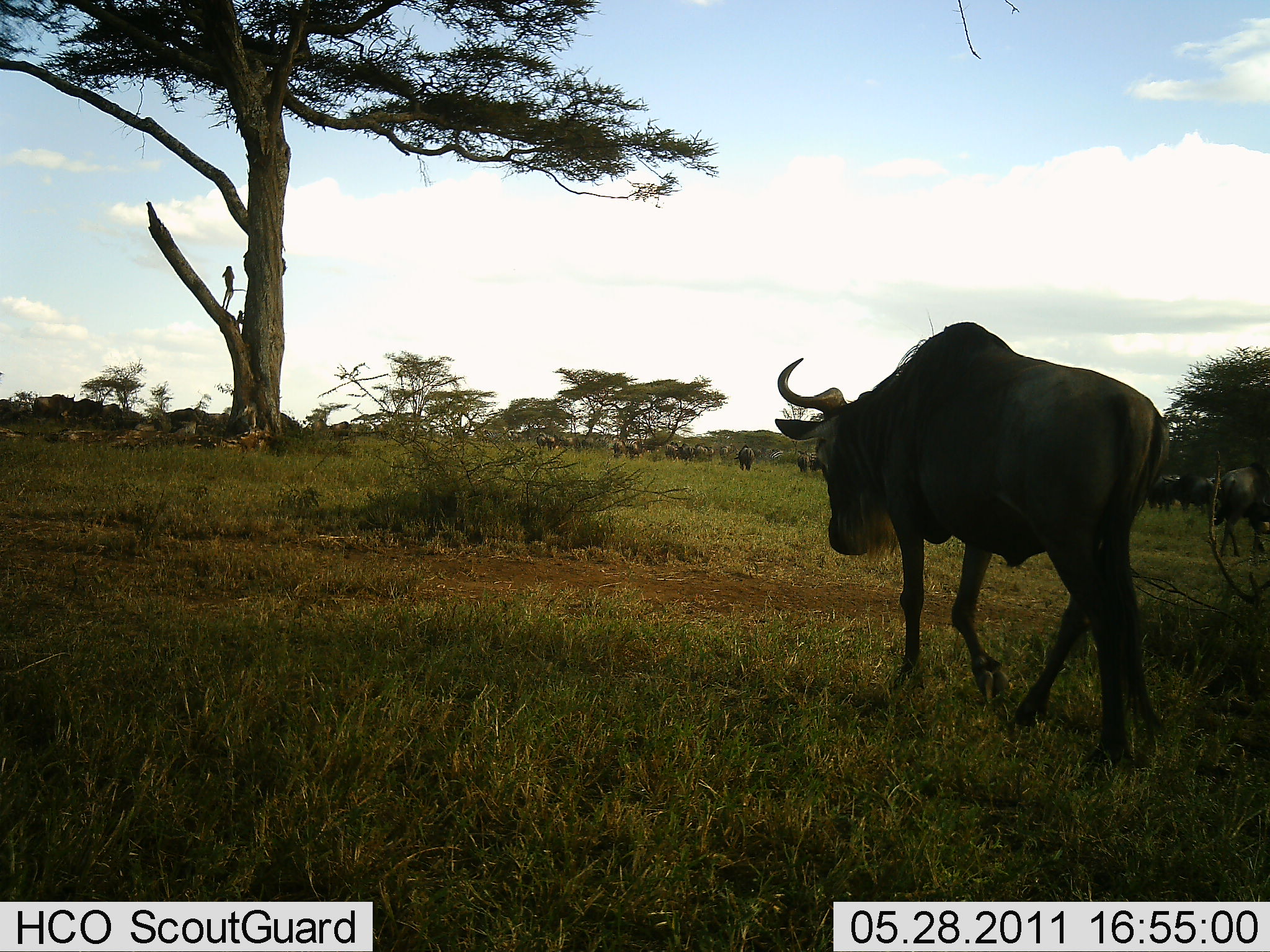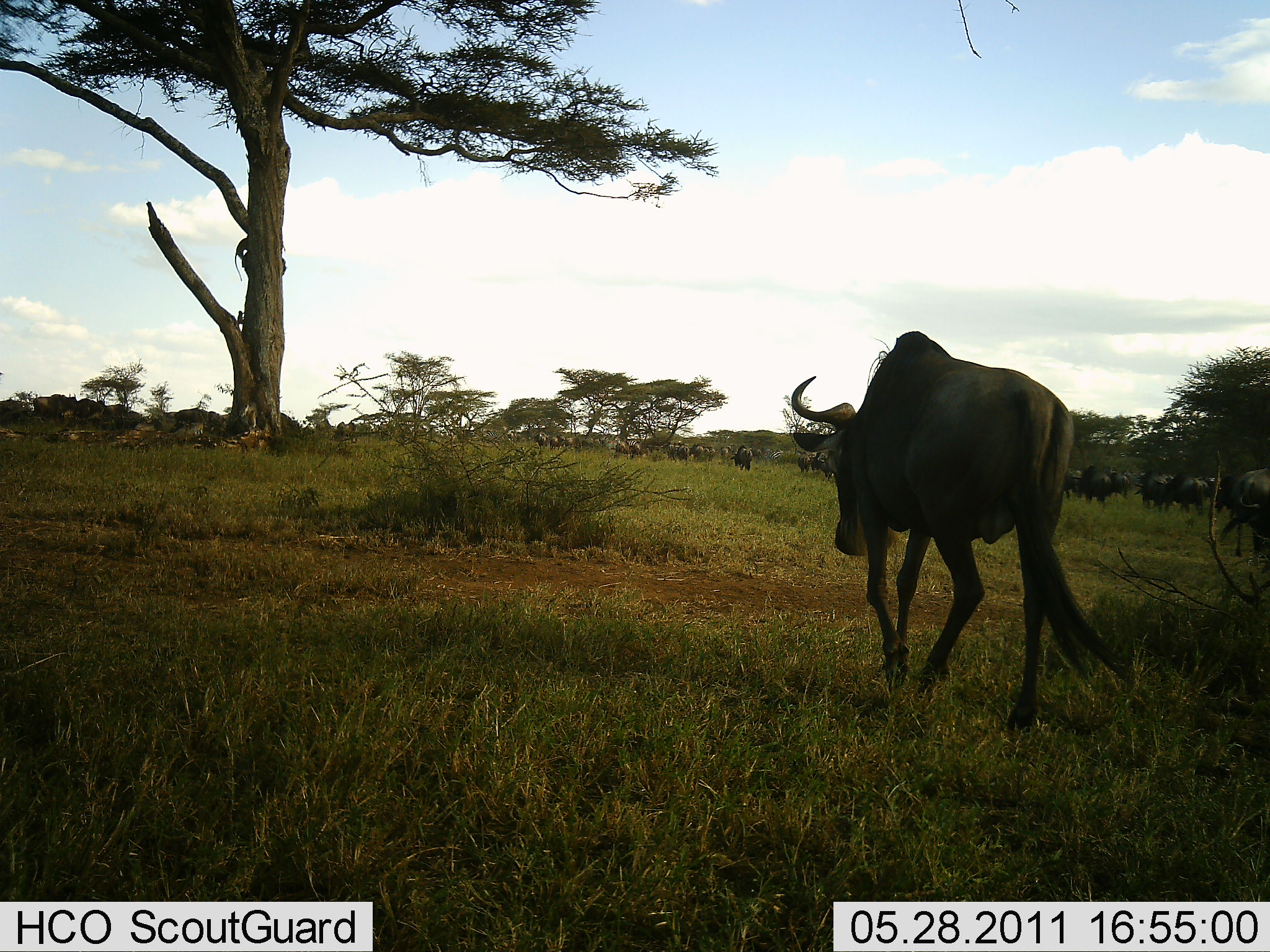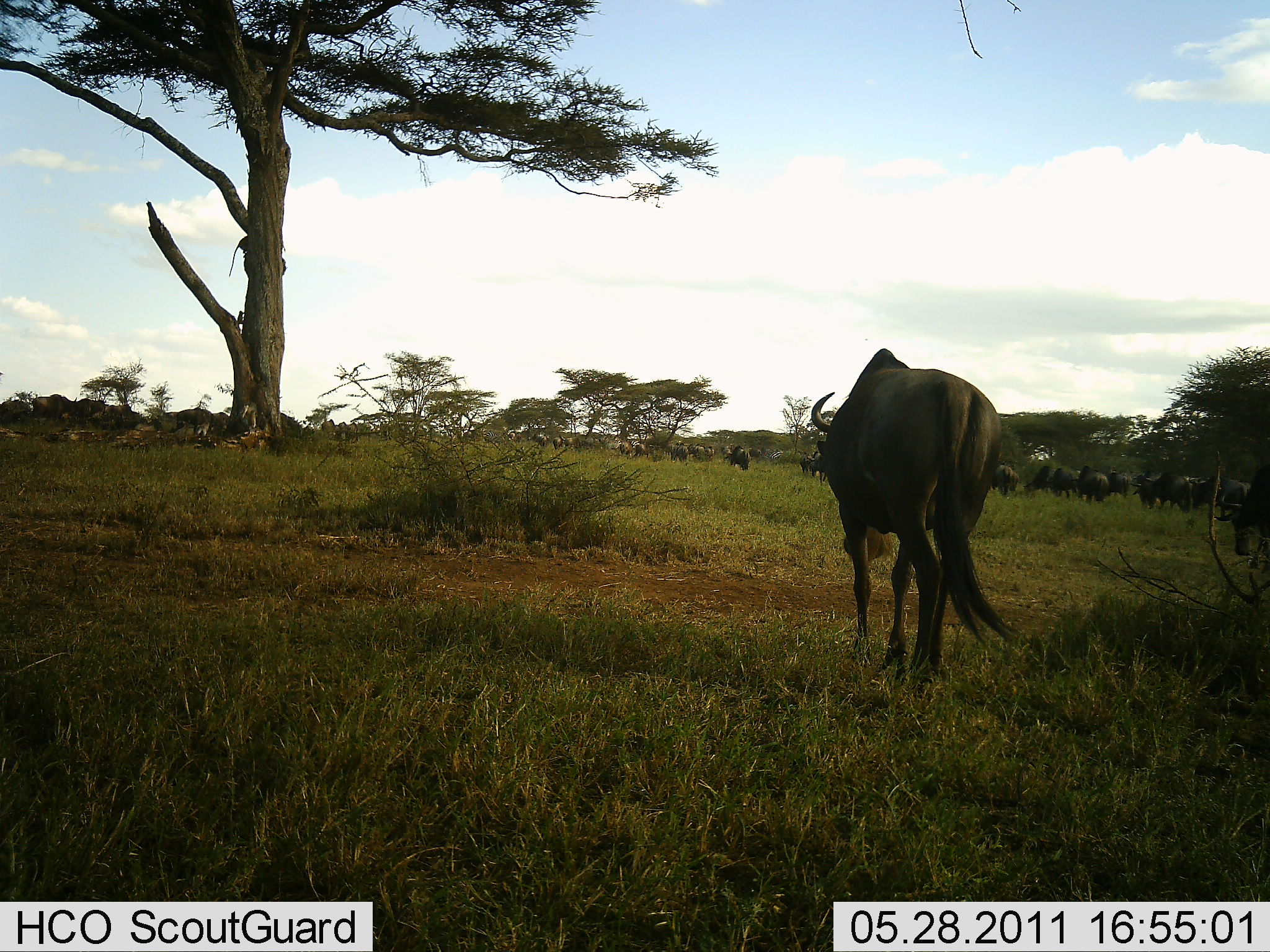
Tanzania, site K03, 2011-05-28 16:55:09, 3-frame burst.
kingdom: Animalia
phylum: Chordata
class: Mammalia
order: Artiodactyla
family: Bovidae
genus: Connochaetes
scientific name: Connochaetes taurinus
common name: blue wildebeest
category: wildebeest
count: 11-50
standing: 8%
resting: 0%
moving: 100%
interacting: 0%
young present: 0%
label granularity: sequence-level